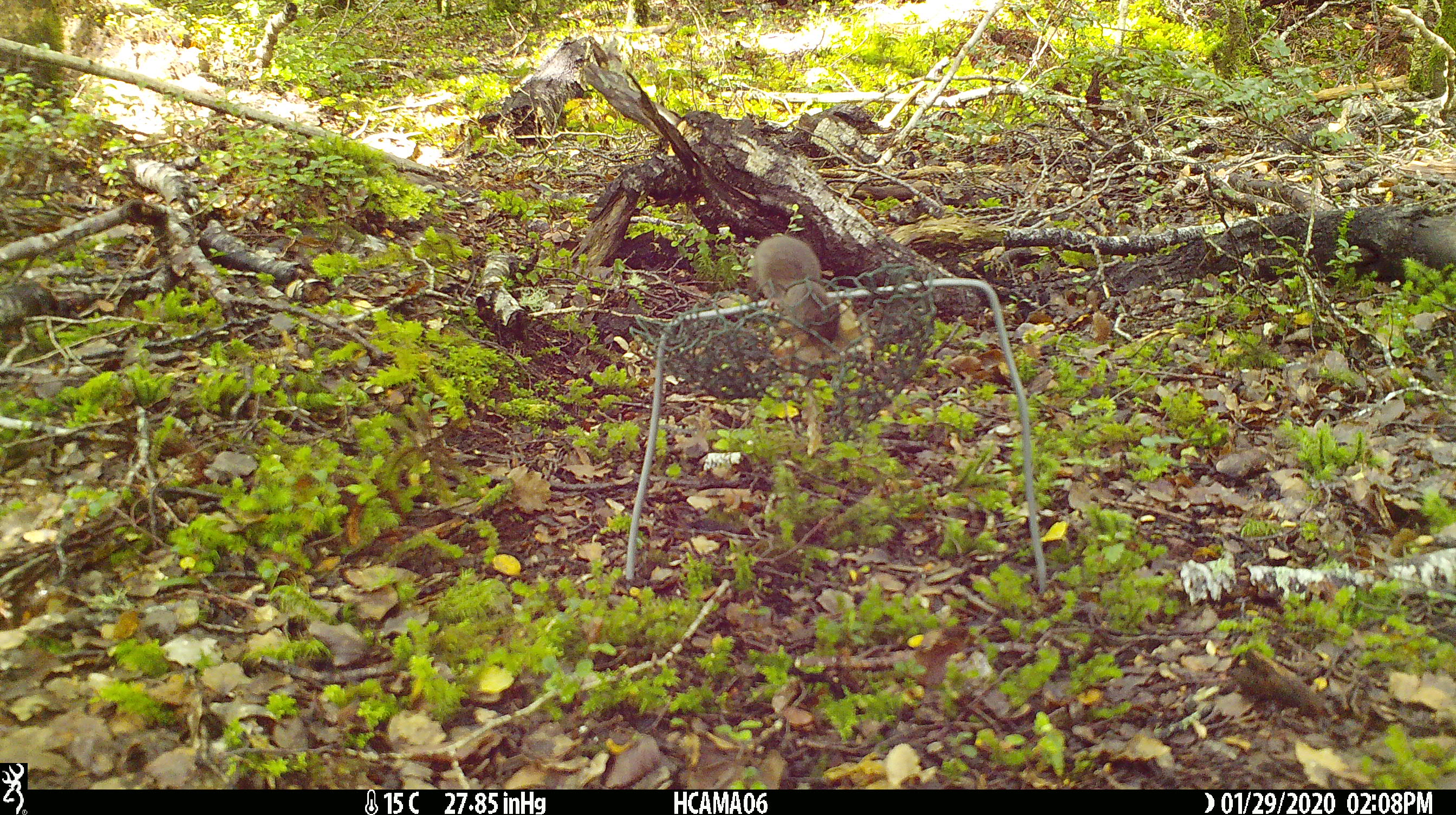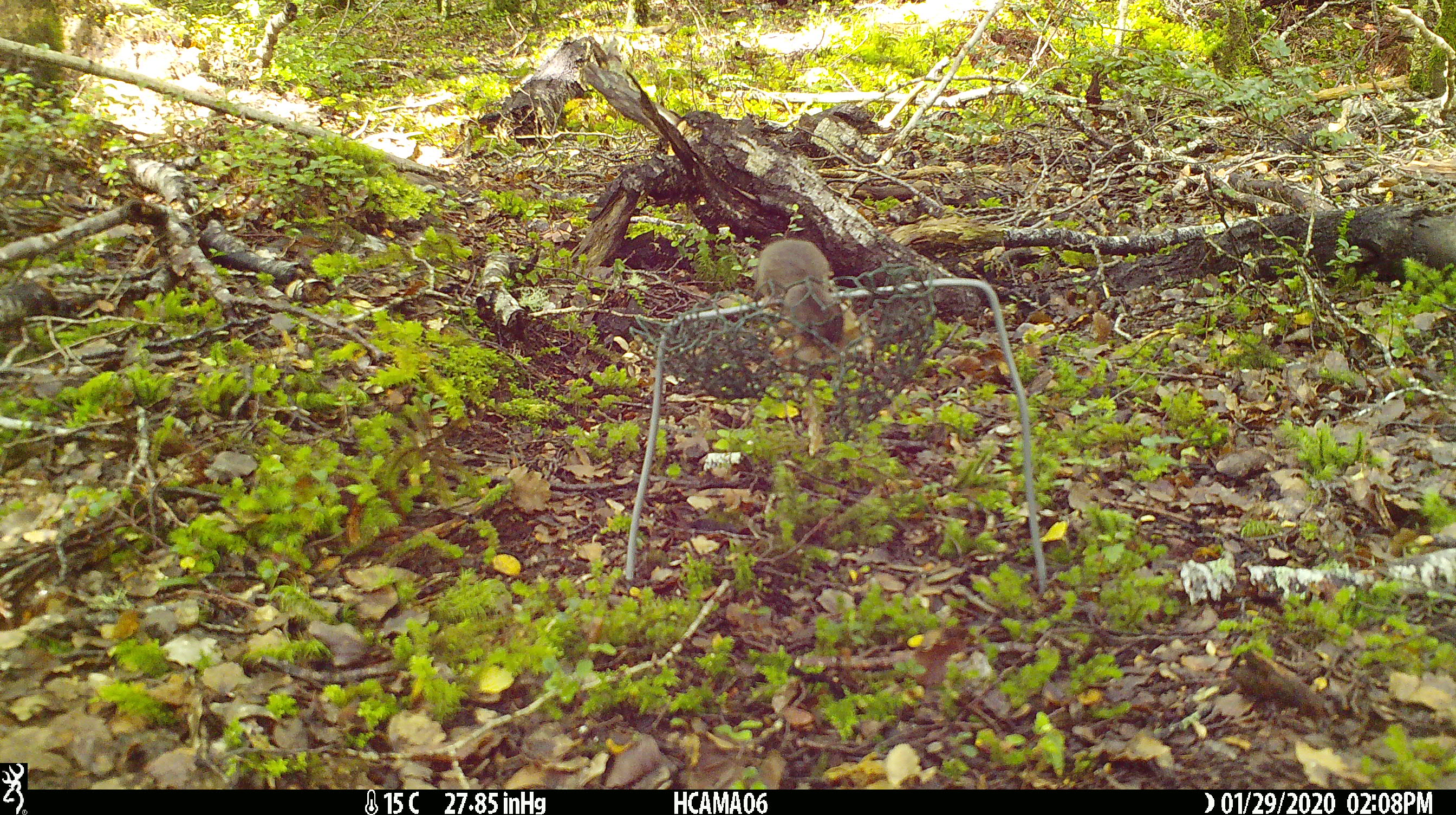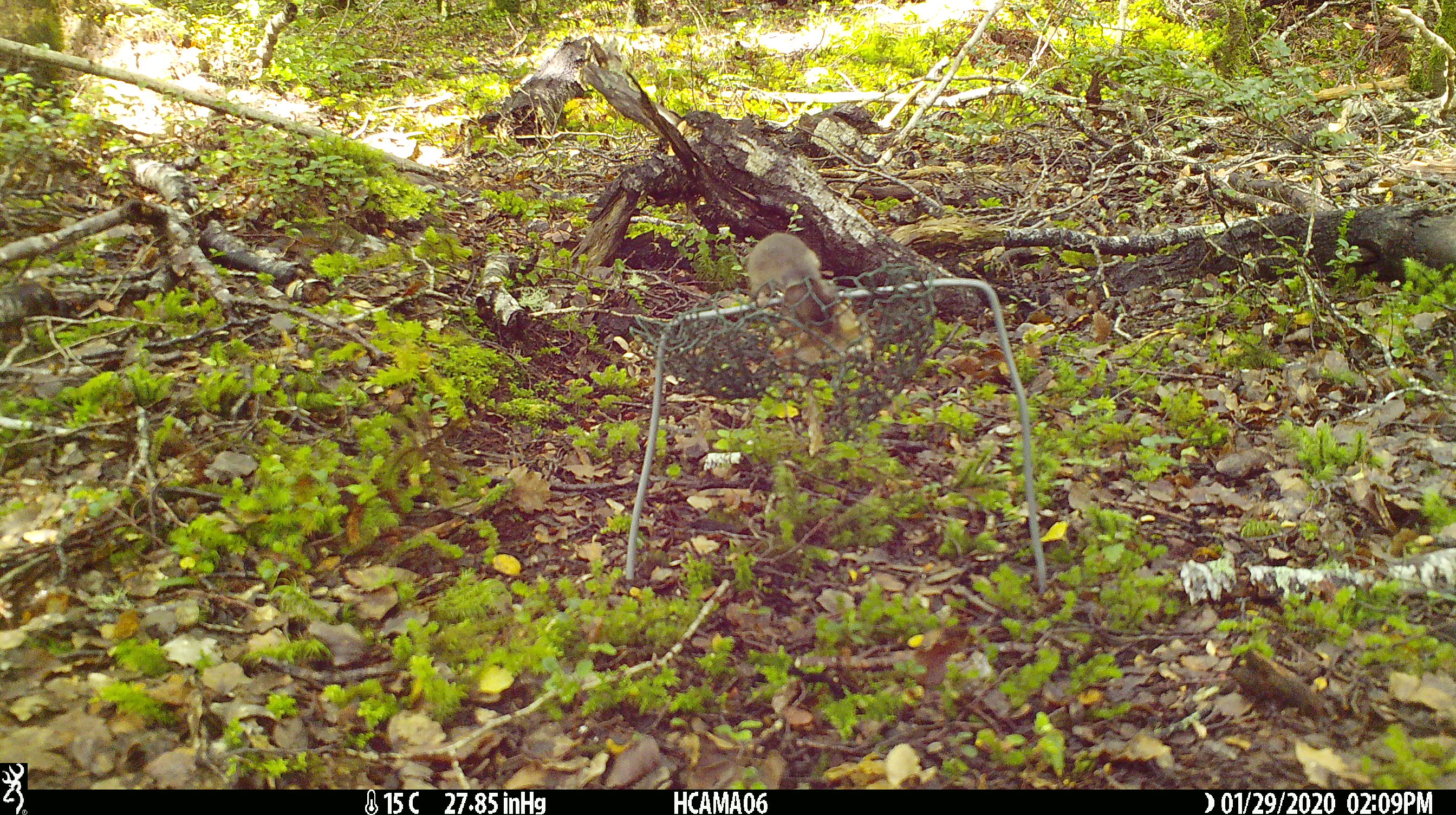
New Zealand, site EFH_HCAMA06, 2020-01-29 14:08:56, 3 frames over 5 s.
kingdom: Animalia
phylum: Chordata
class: Mammalia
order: Rodentia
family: Muridae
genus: Mus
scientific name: Mus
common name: mouse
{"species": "mouse (Mus)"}